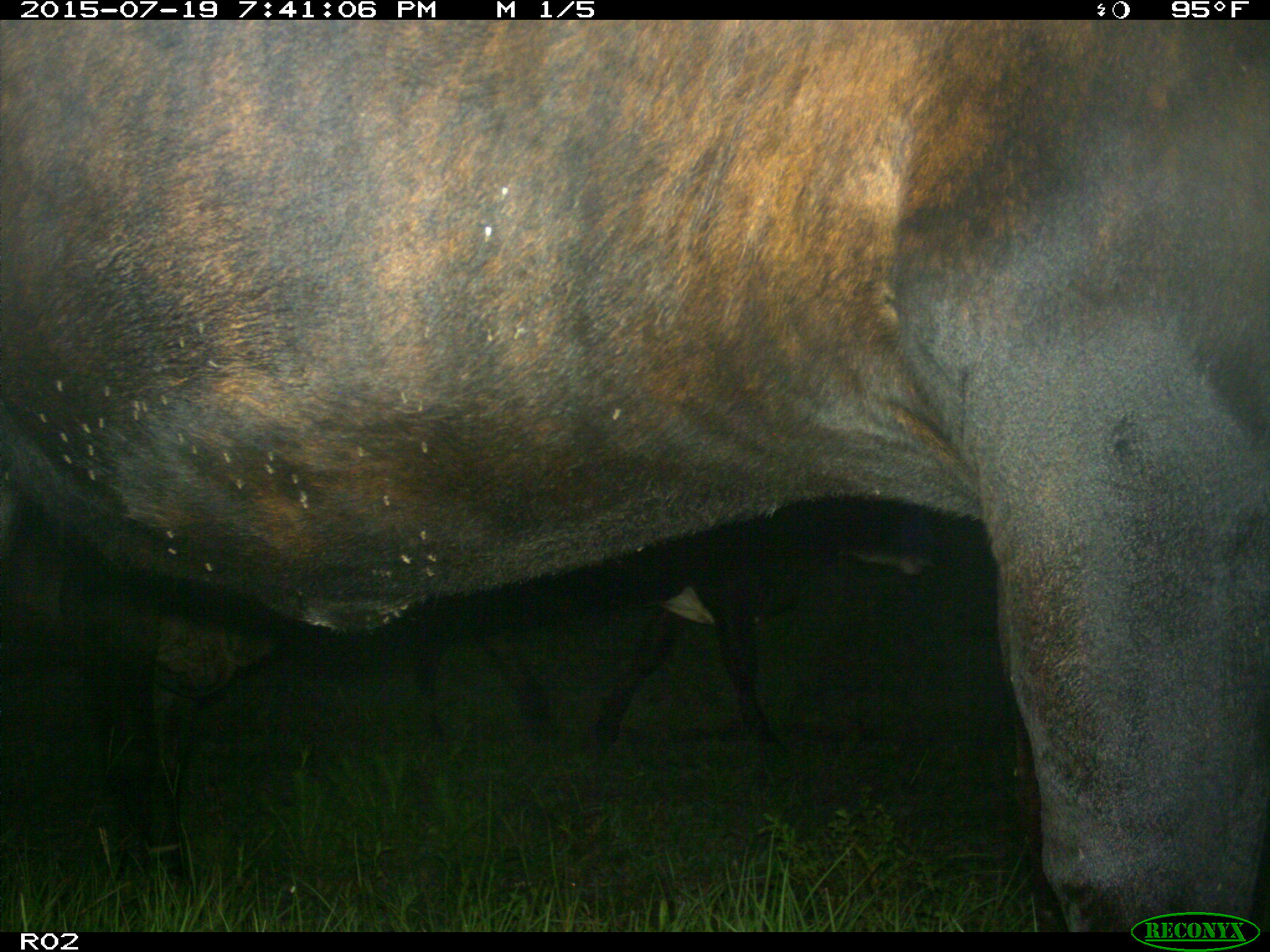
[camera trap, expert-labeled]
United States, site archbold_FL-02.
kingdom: Animalia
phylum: Chordata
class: Mammalia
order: Artiodactyla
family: Bovidae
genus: Bos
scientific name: Bos taurus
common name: domestic cow